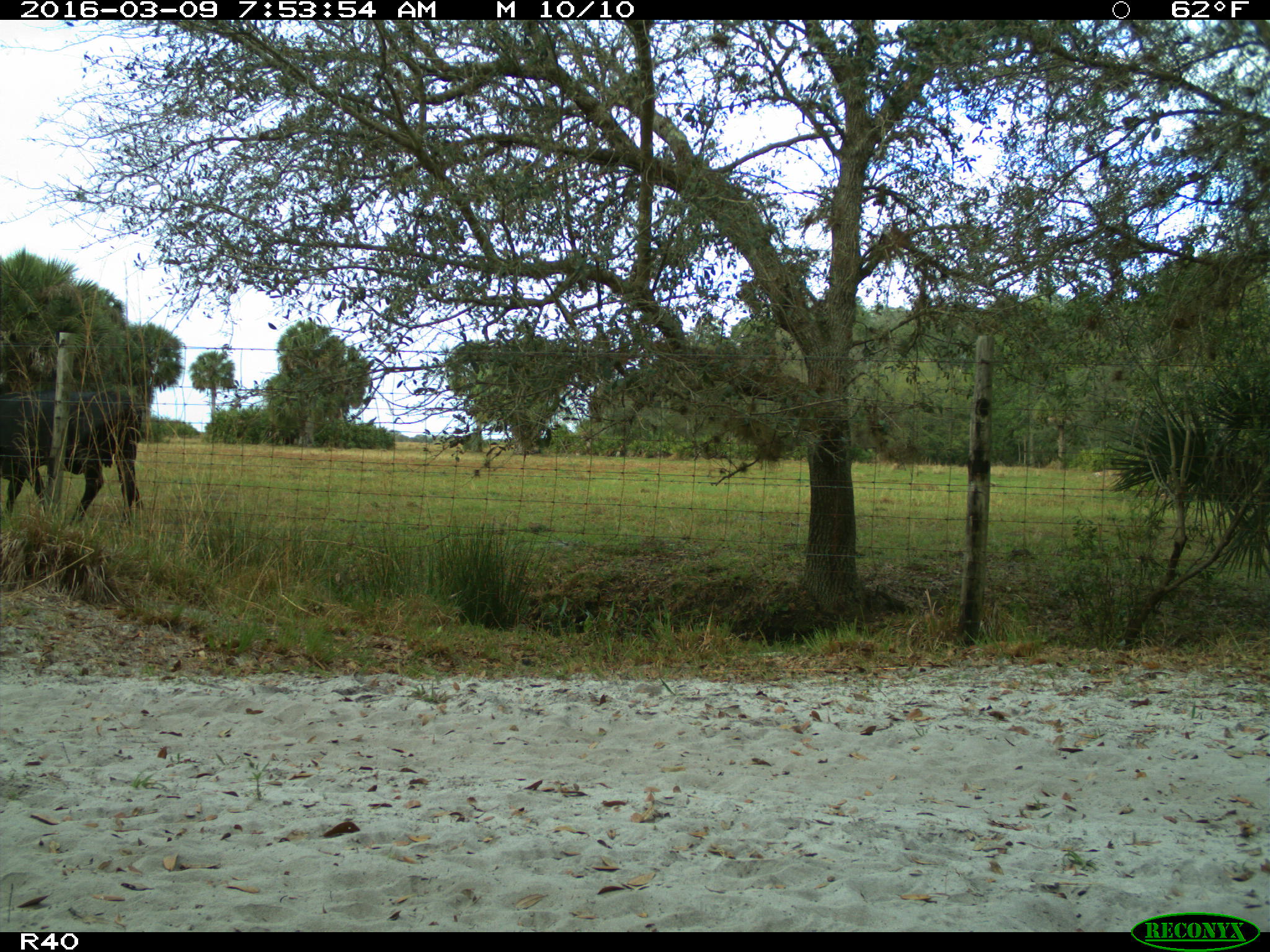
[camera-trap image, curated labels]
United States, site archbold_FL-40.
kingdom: Animalia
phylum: Chordata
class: Mammalia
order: Artiodactyla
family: Bovidae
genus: Bos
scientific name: Bos taurus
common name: domestic cow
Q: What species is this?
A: Bos taurus (domestic cow).